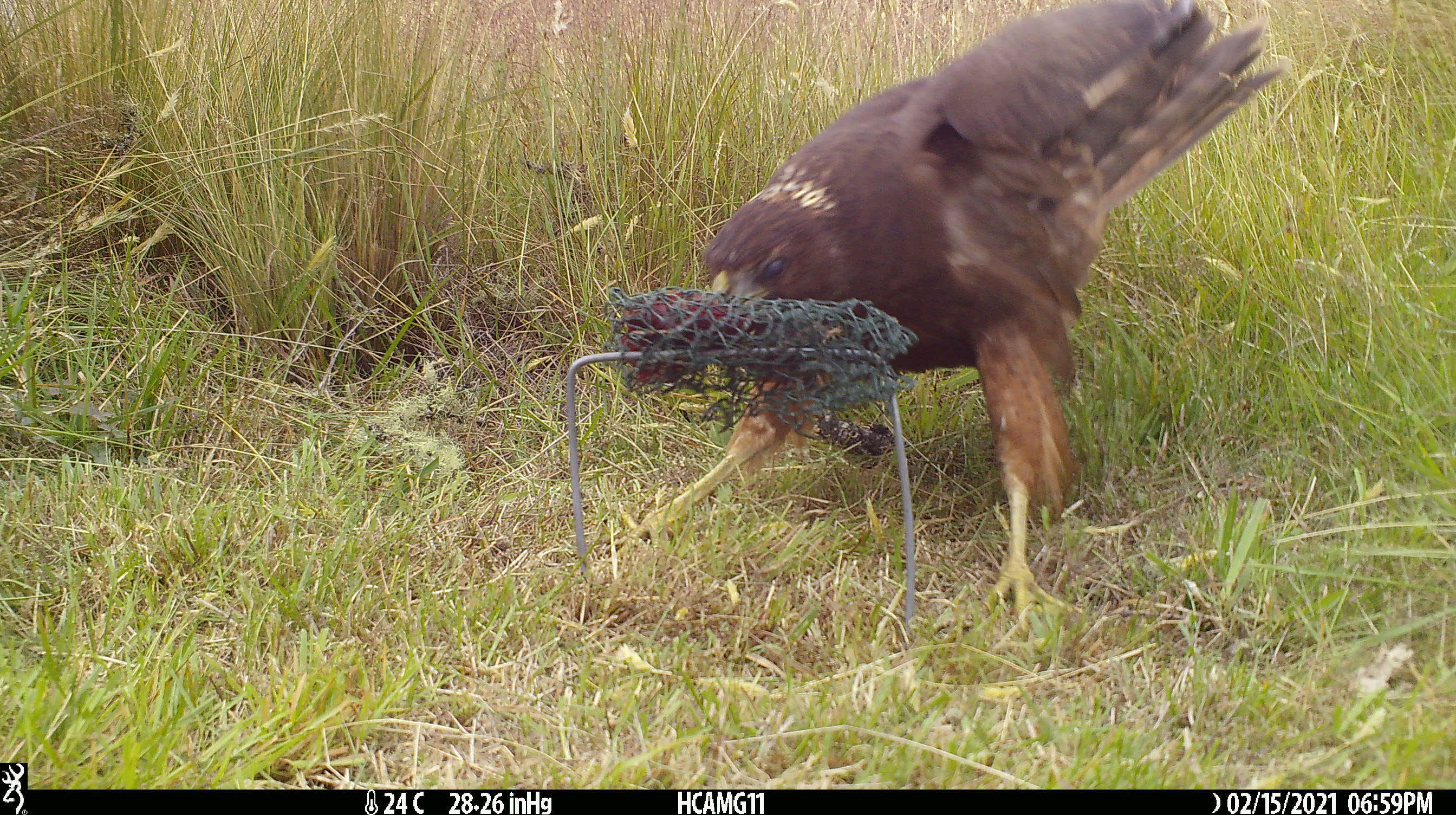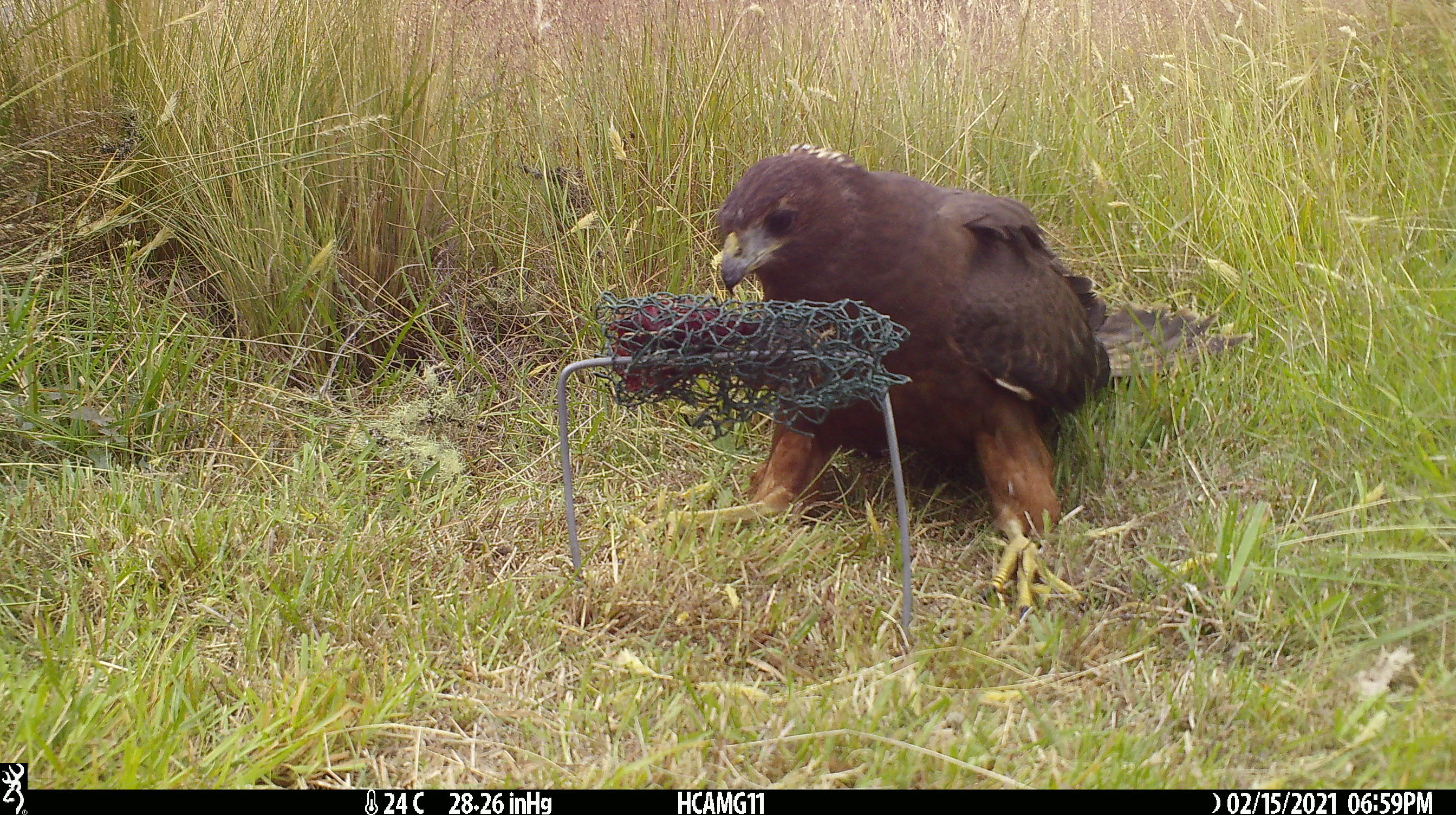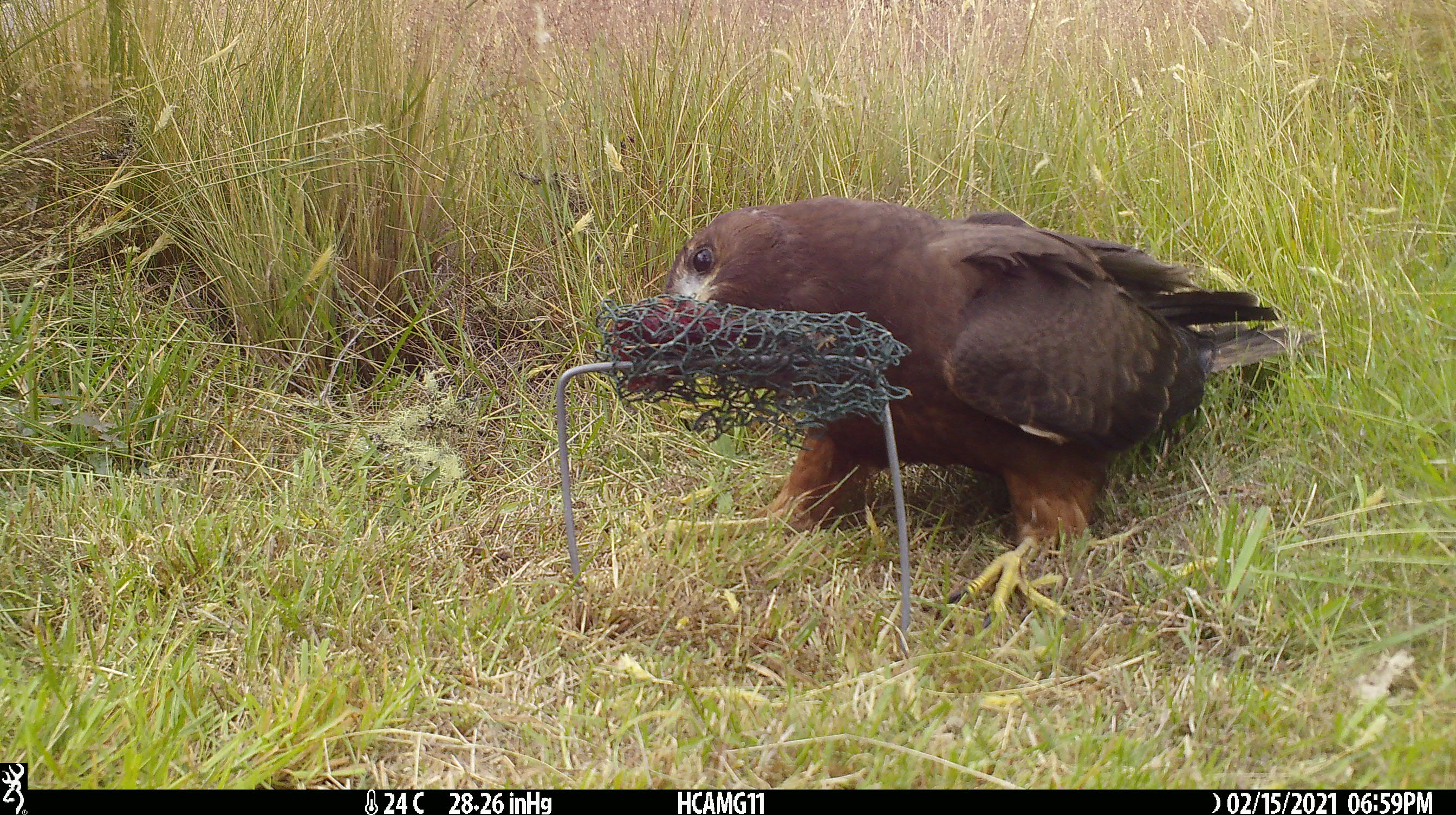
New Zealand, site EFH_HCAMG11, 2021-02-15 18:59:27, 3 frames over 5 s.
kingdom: Animalia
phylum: Chordata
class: Aves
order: Accipitriformes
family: Accipitridae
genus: Circus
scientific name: Circus approximans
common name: swamp harrier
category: harrier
Harrier (swamp harrier) (Circus approximans).